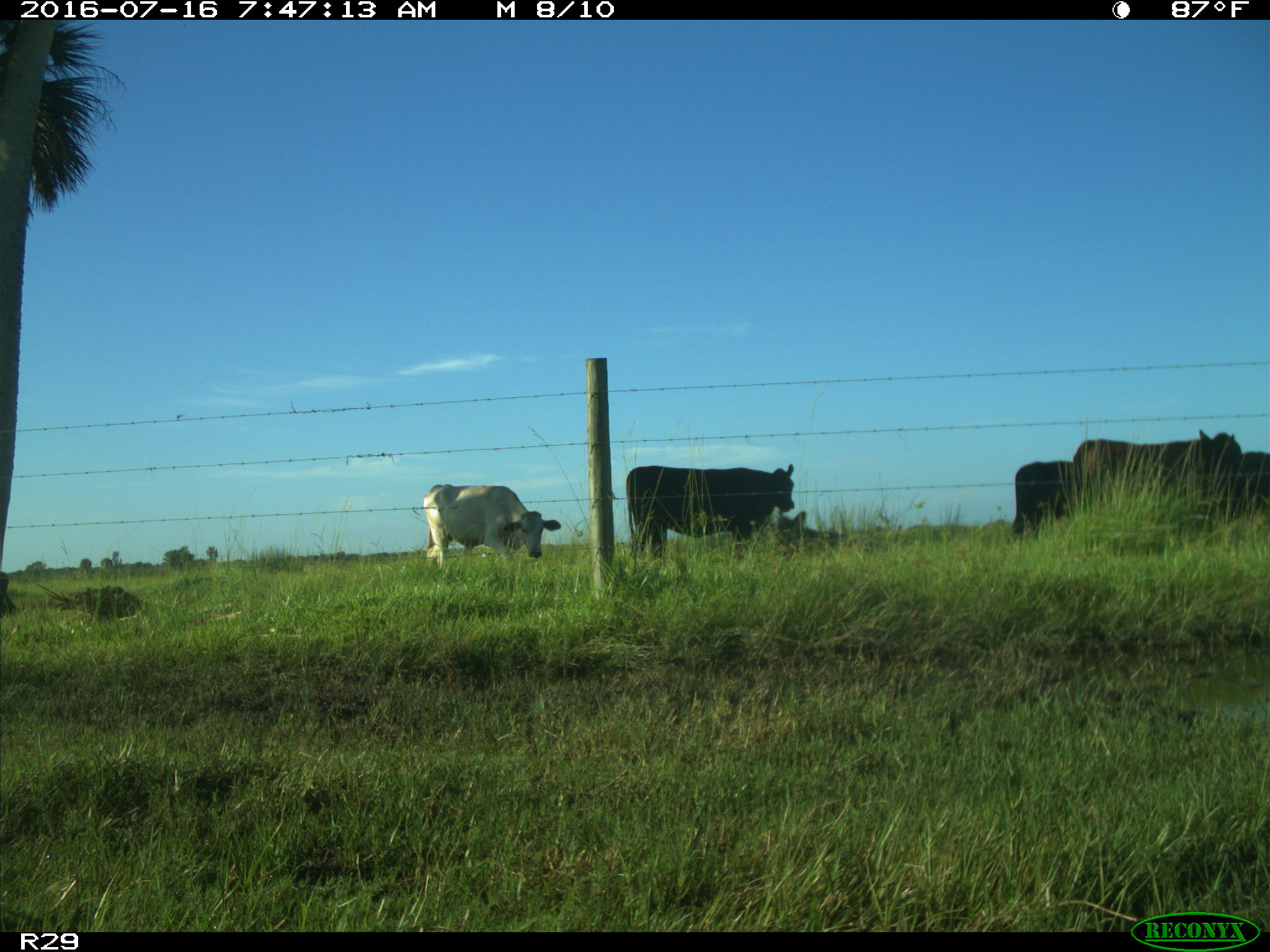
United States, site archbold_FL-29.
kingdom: Animalia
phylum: Chordata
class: Mammalia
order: Artiodactyla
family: Bovidae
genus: Bos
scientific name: Bos taurus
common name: domestic cow